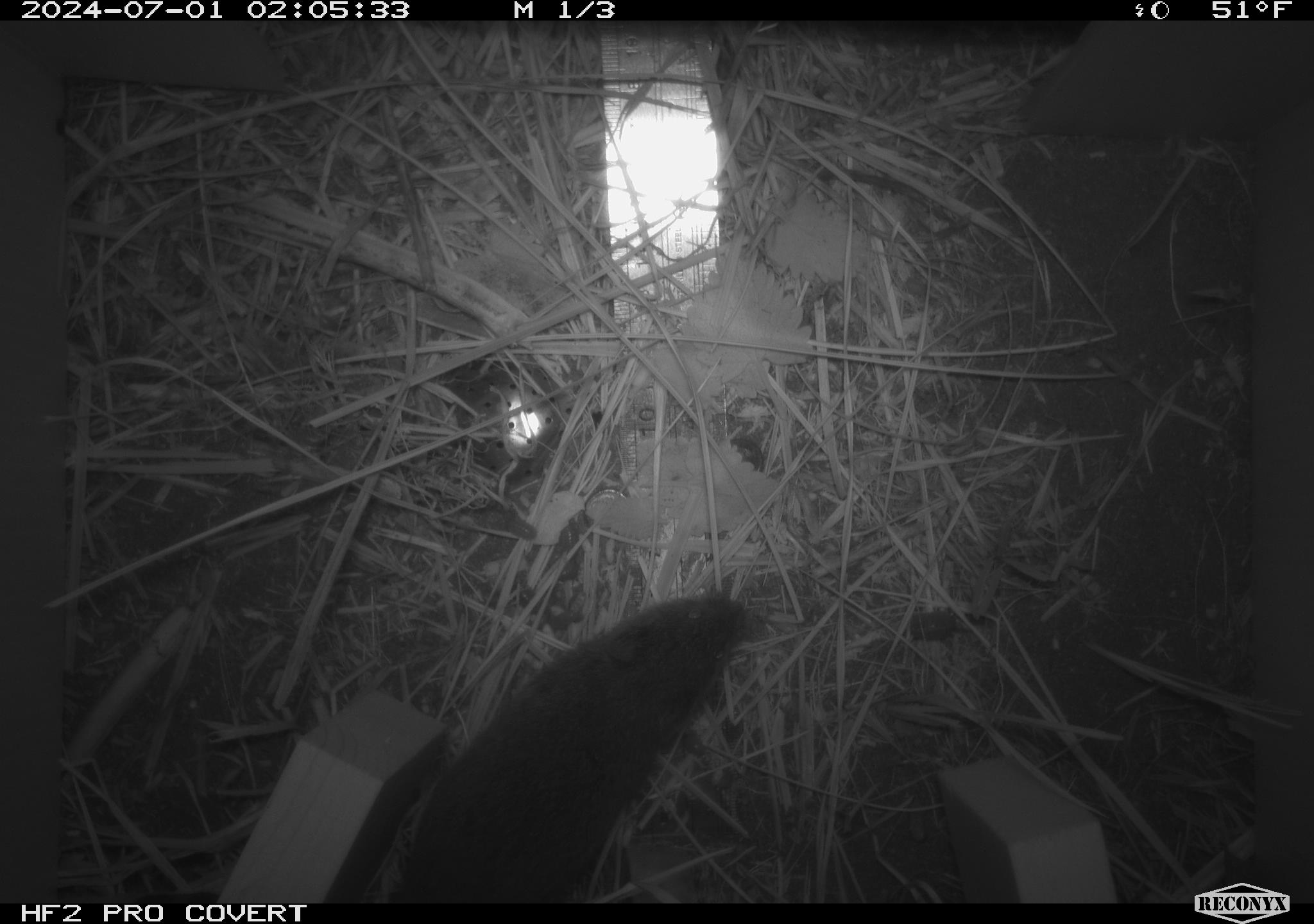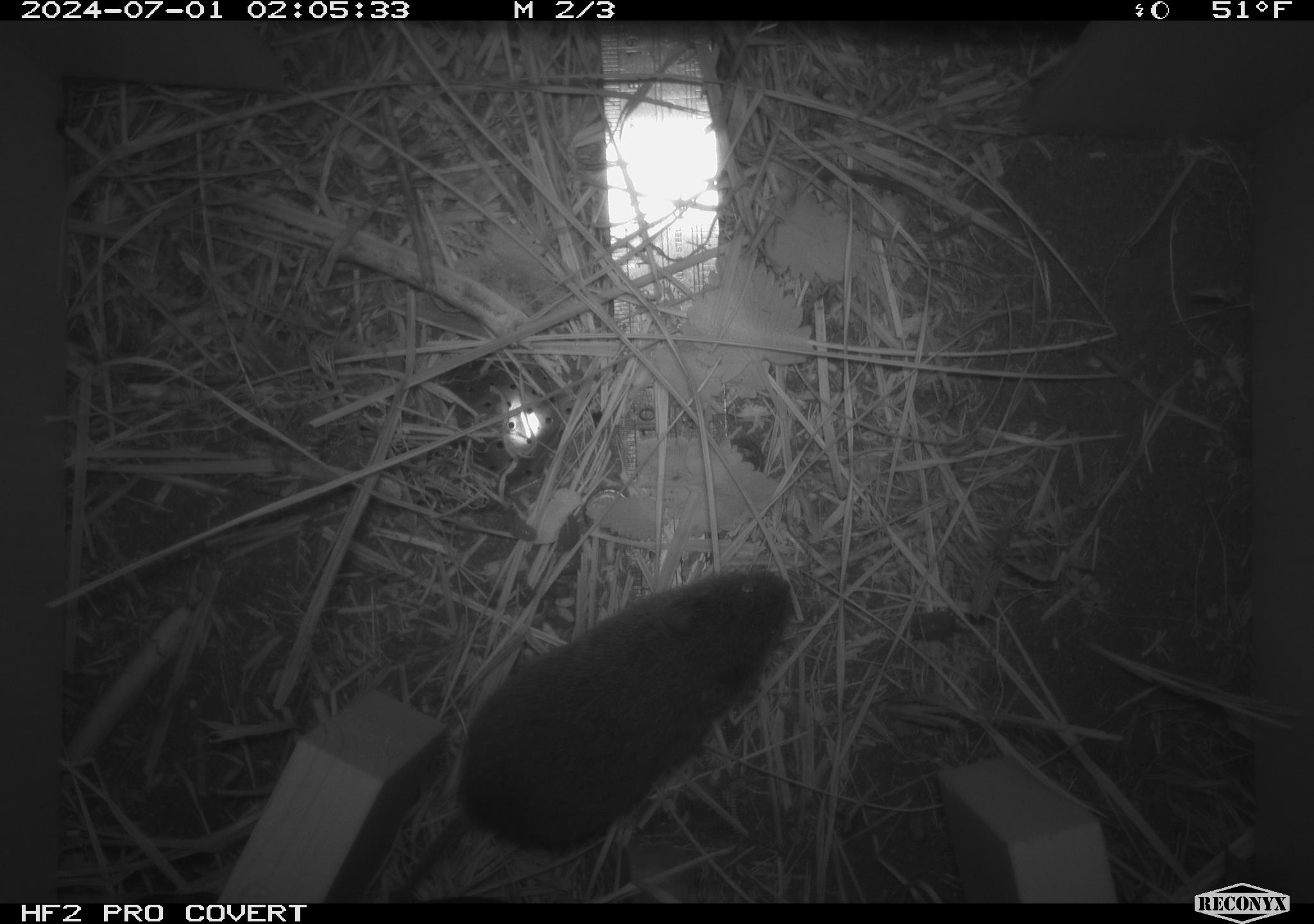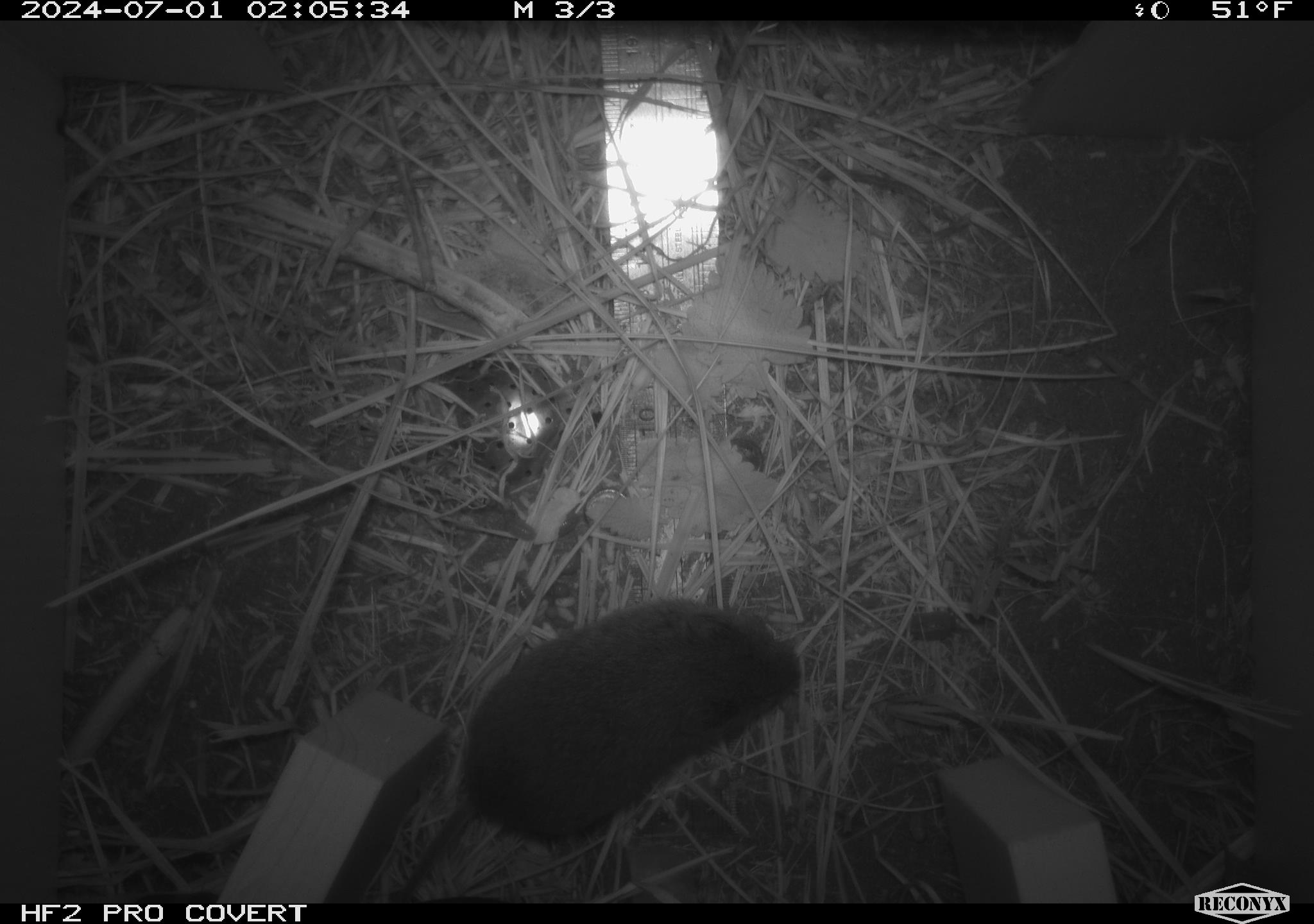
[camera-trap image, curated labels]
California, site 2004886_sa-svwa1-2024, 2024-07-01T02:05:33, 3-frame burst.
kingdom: Animalia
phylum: Chordata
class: Mammalia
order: Rodentia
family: Cricetidae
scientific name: Arvicolinae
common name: voles, lemmings, and muskrats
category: arvicolinae subfamily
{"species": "arvicolinae subfamily (voles, lemmings, and muskrats) (Arvicolinae)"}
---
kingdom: Animalia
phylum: Arthropoda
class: Malacostraca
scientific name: Malacostraca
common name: amphipods, crabs, isopods, krill, lobsters and shrimps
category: malacostracan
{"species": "malacostracan (amphipods, crabs, isopods, krill, lobsters and shrimps) (Malacostraca)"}